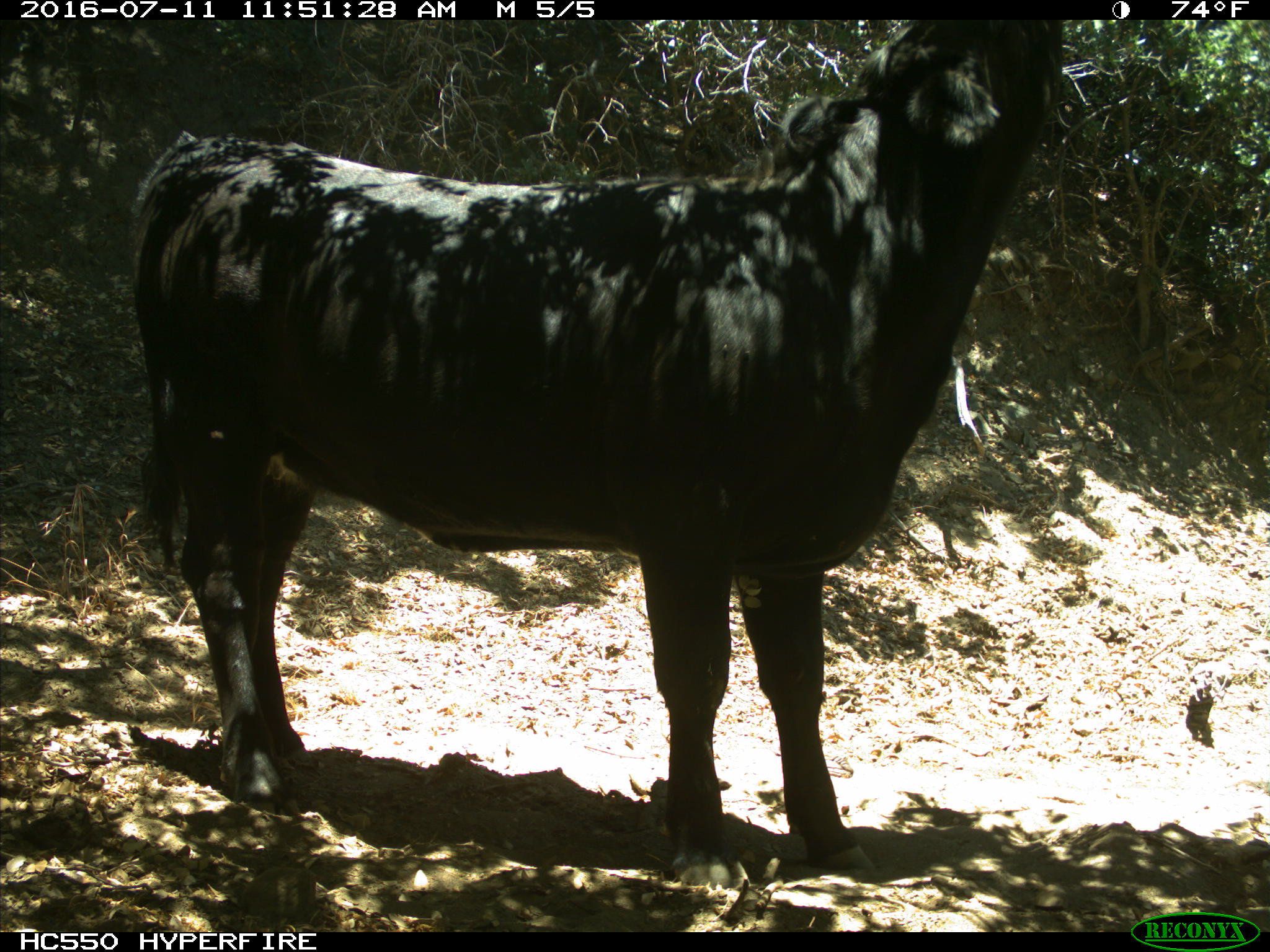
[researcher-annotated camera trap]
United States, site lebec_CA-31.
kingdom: Animalia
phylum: Chordata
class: Mammalia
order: Artiodactyla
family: Bovidae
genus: Bos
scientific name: Bos taurus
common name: domestic cow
Bos taurus (domestic cow).